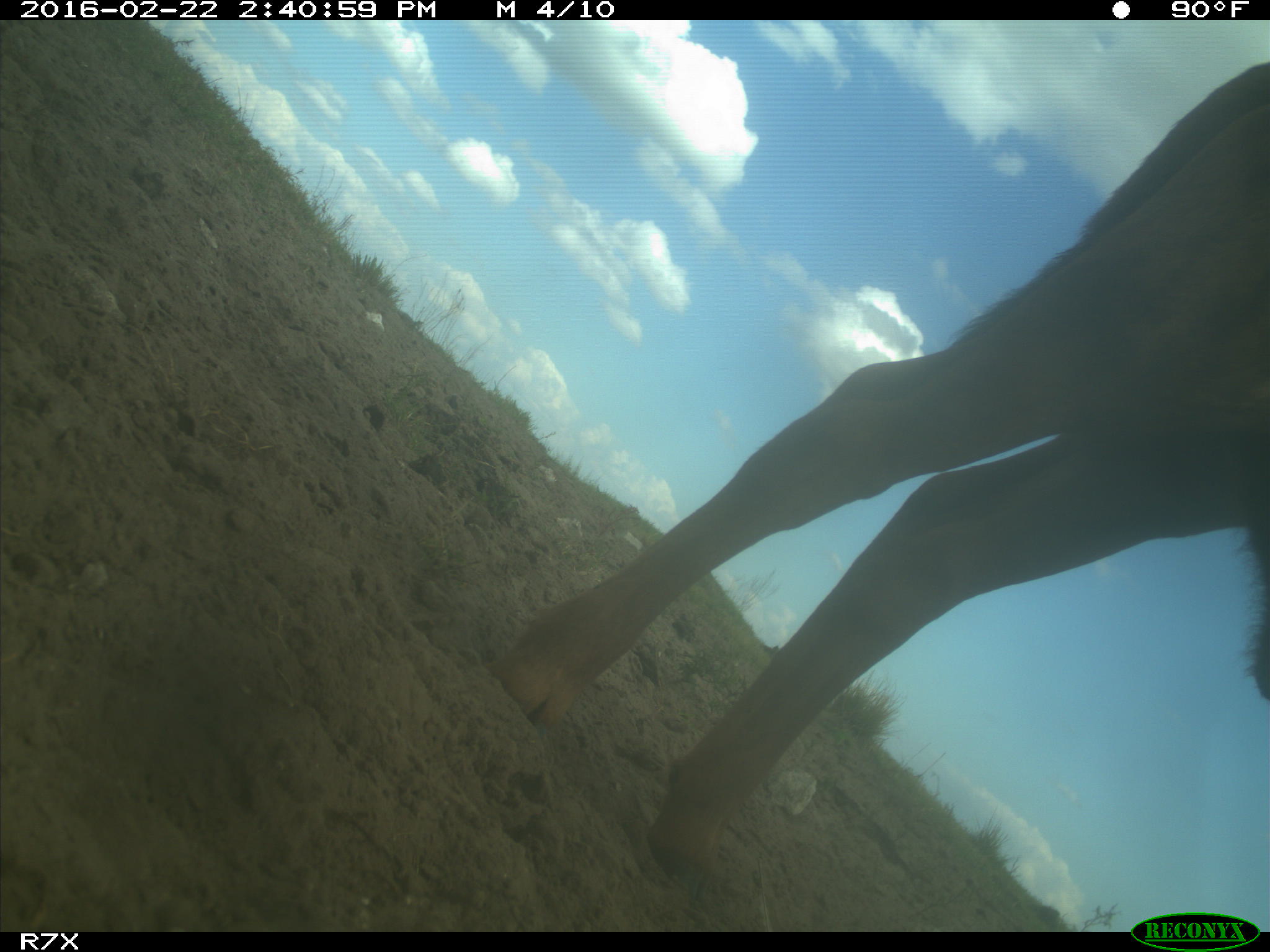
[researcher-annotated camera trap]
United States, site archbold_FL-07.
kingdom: Animalia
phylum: Chordata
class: Mammalia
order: Artiodactyla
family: Bovidae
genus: Bos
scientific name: Bos taurus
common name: domestic cow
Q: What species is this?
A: Bos taurus (domestic cow).